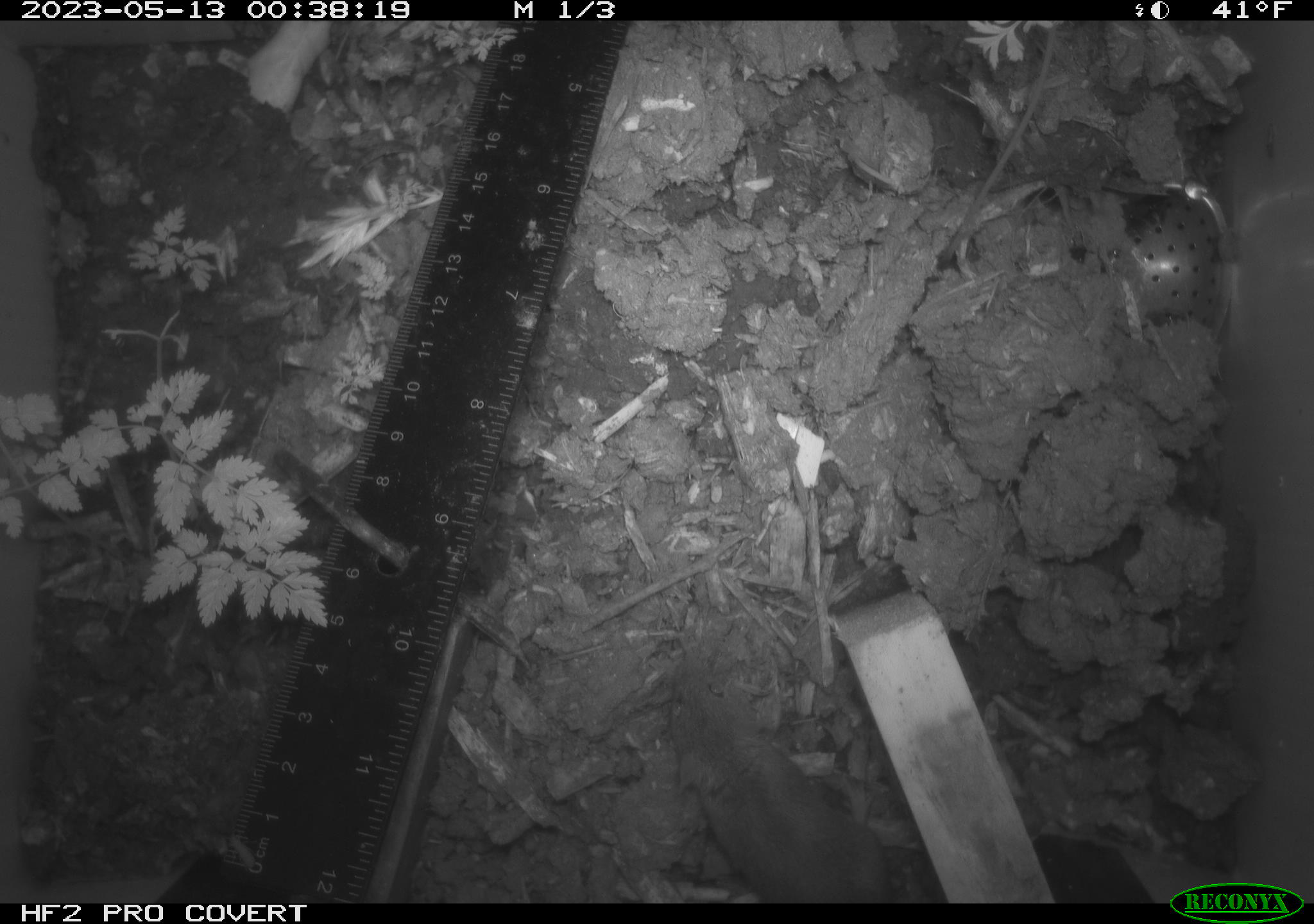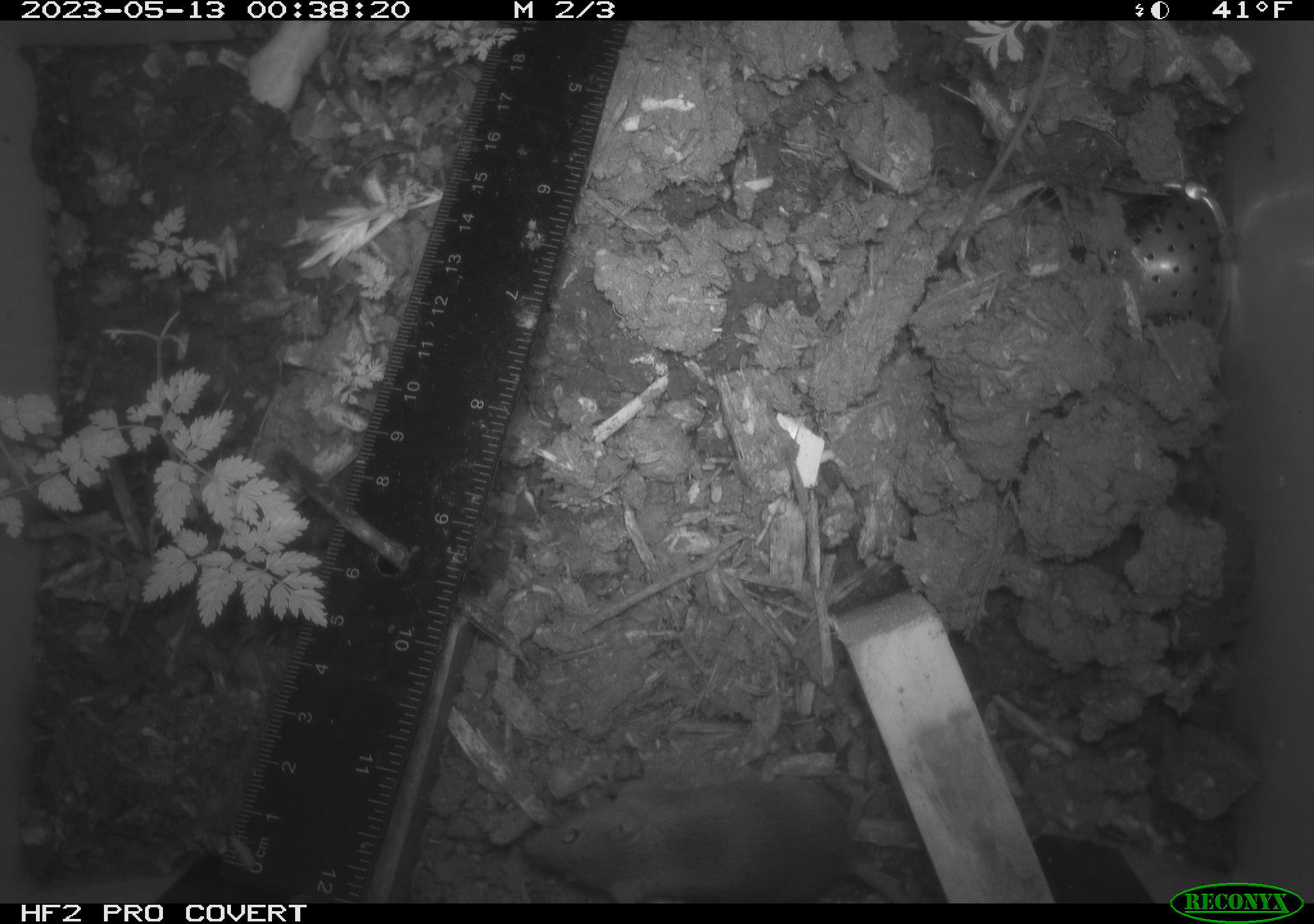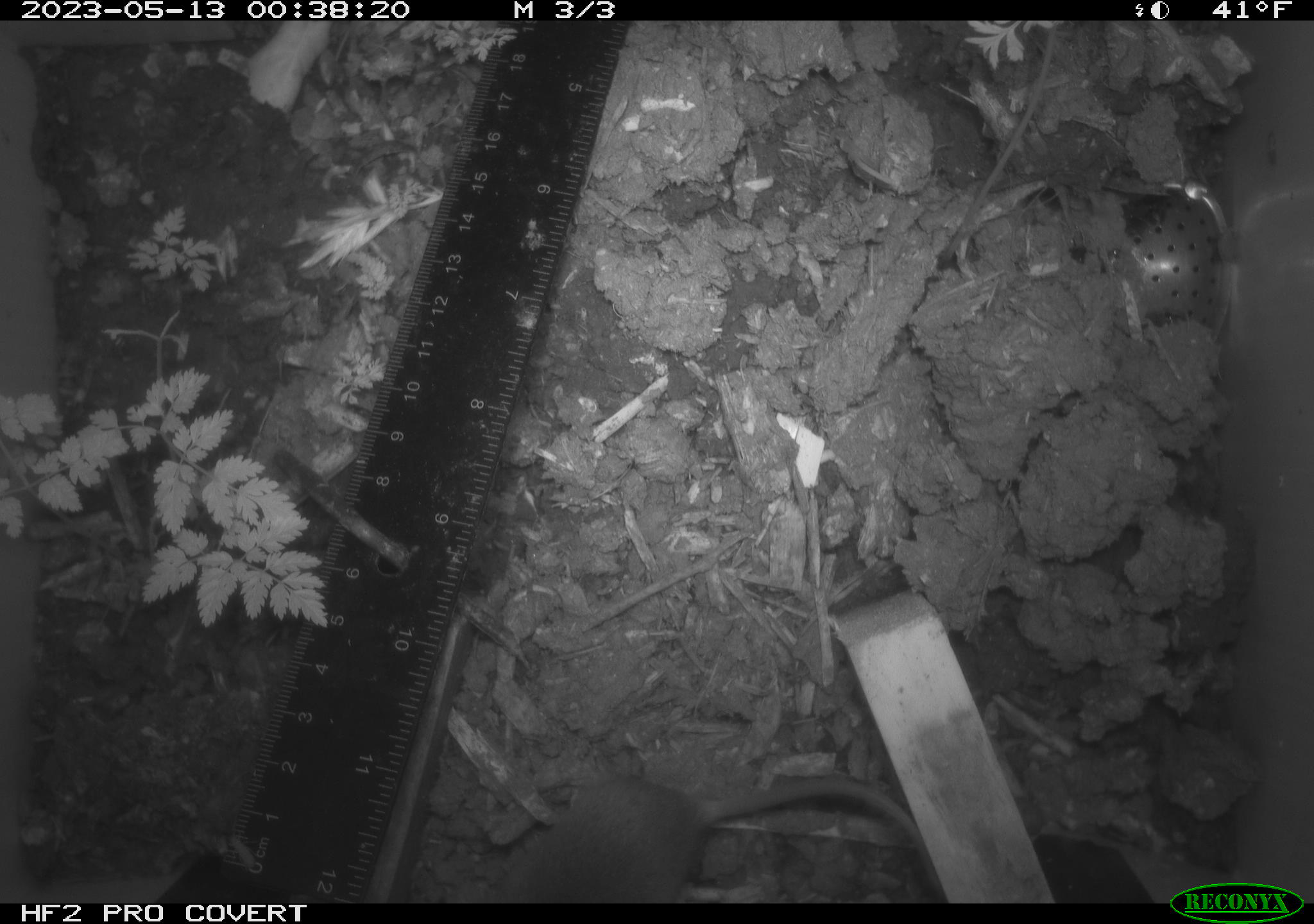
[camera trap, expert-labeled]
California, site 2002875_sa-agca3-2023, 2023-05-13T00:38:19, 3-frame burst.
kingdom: Animalia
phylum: Chordata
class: Mammalia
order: Rodentia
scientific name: Rodentia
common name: mouse species